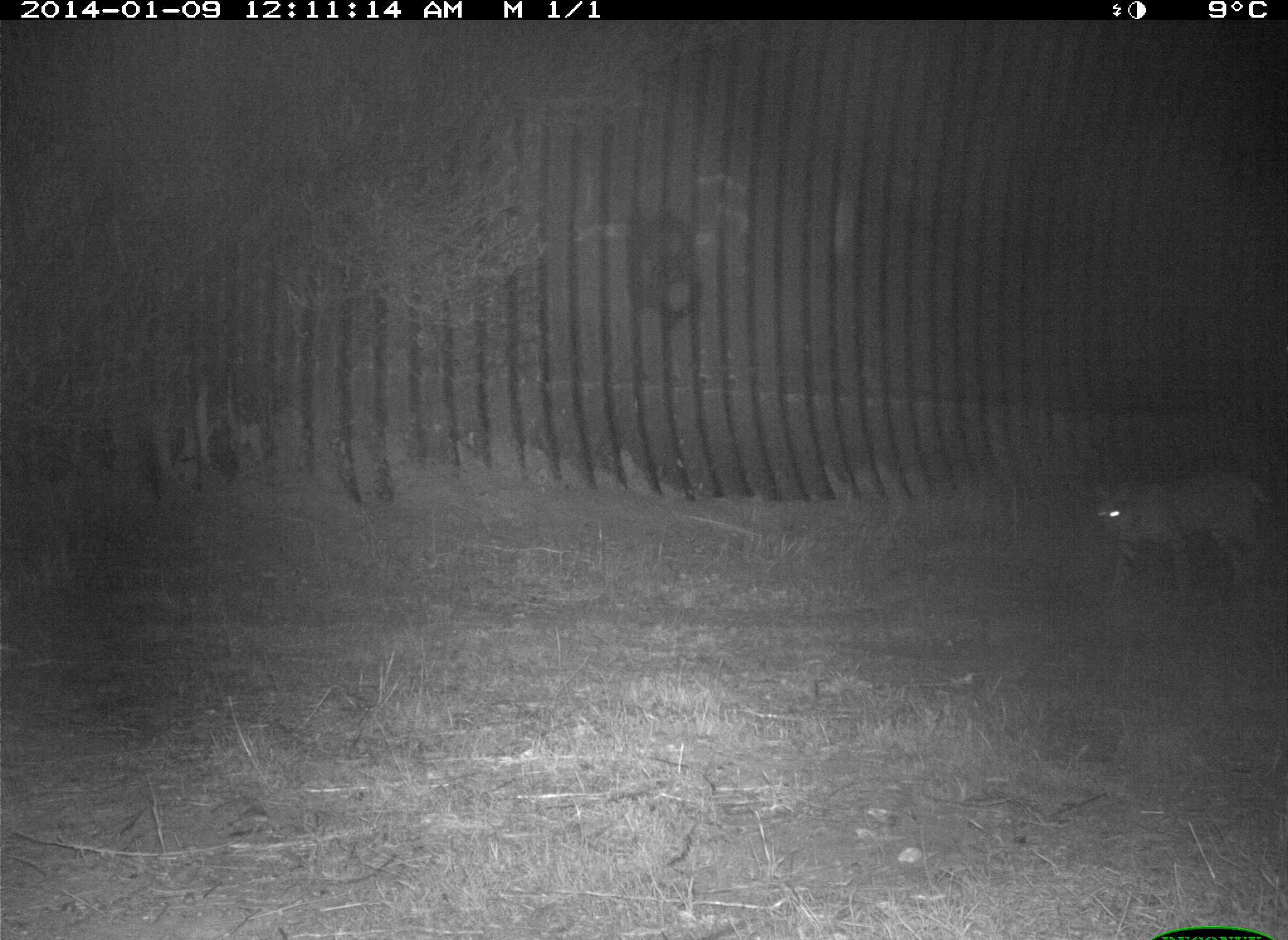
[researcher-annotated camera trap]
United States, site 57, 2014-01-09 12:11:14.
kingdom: Animalia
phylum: Chordata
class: Mammalia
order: Carnivora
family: Felidae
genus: Lynx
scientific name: Lynx rufus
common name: bobcat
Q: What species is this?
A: Bobcat (Lynx rufus).